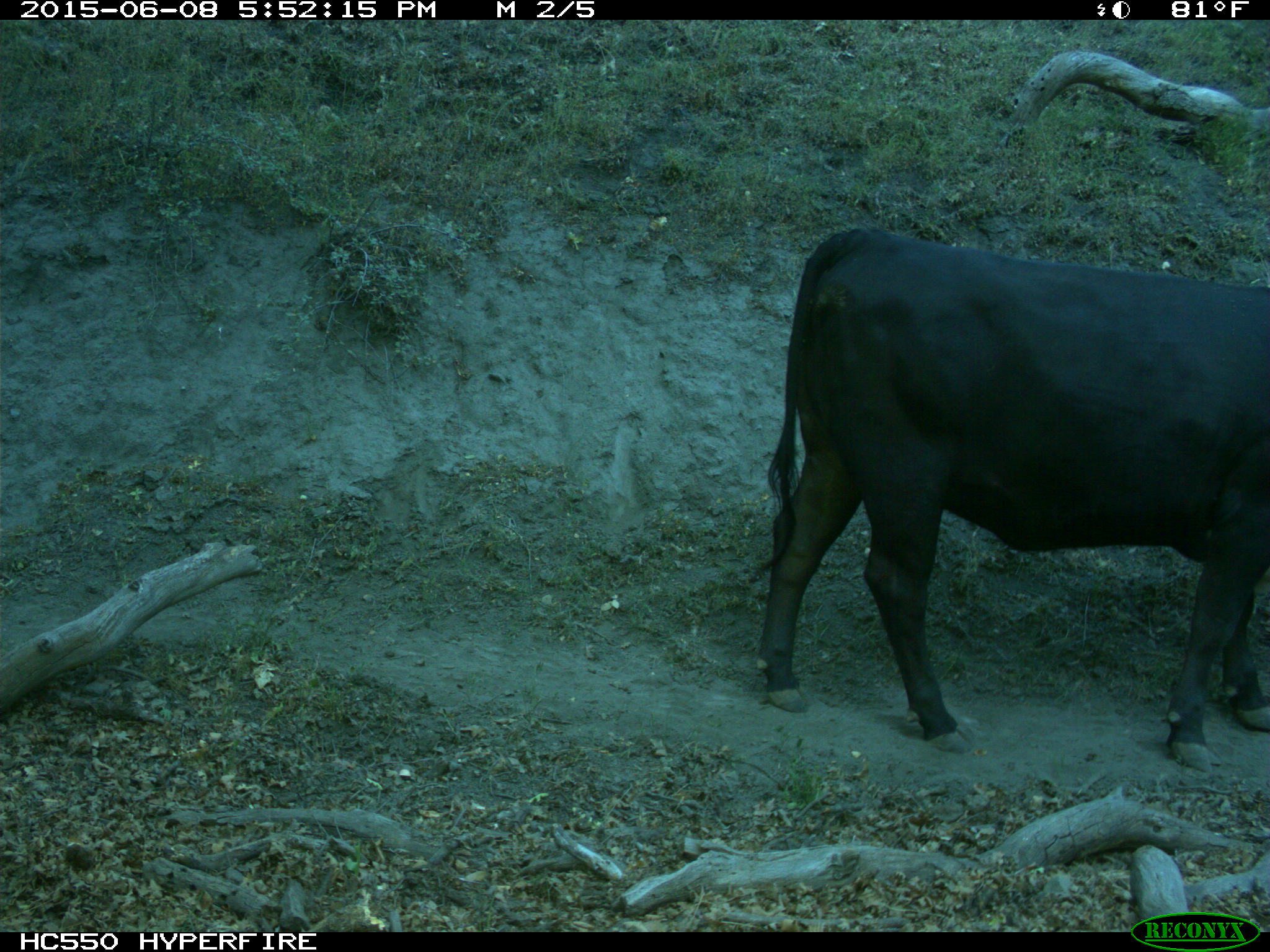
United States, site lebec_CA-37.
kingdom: Animalia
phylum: Chordata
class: Mammalia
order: Artiodactyla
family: Bovidae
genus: Bos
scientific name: Bos taurus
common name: domestic cow